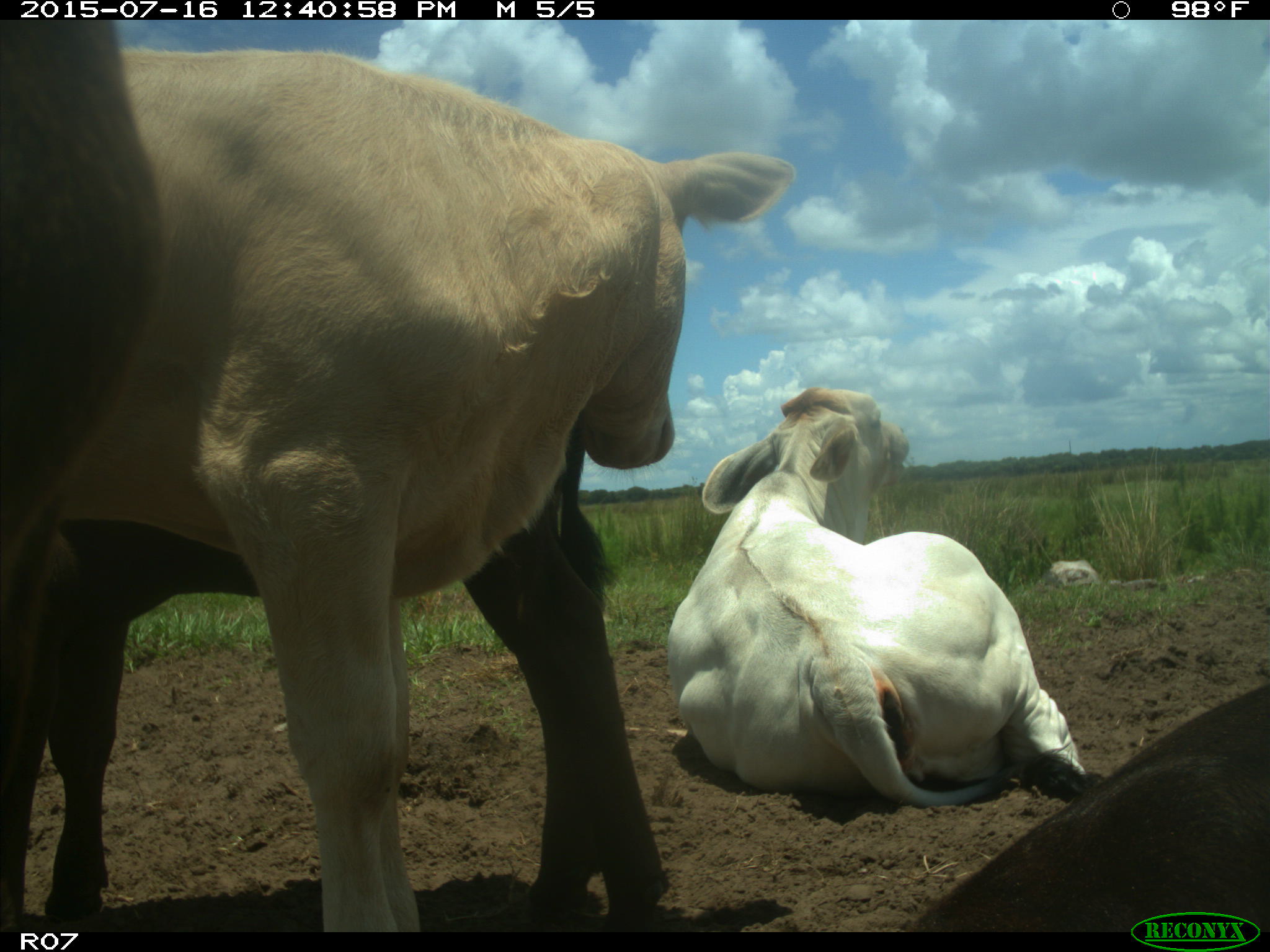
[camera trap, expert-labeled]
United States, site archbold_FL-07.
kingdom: Animalia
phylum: Chordata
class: Mammalia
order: Artiodactyla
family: Bovidae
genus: Bos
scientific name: Bos taurus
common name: domestic cow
Bos taurus (domestic cow).